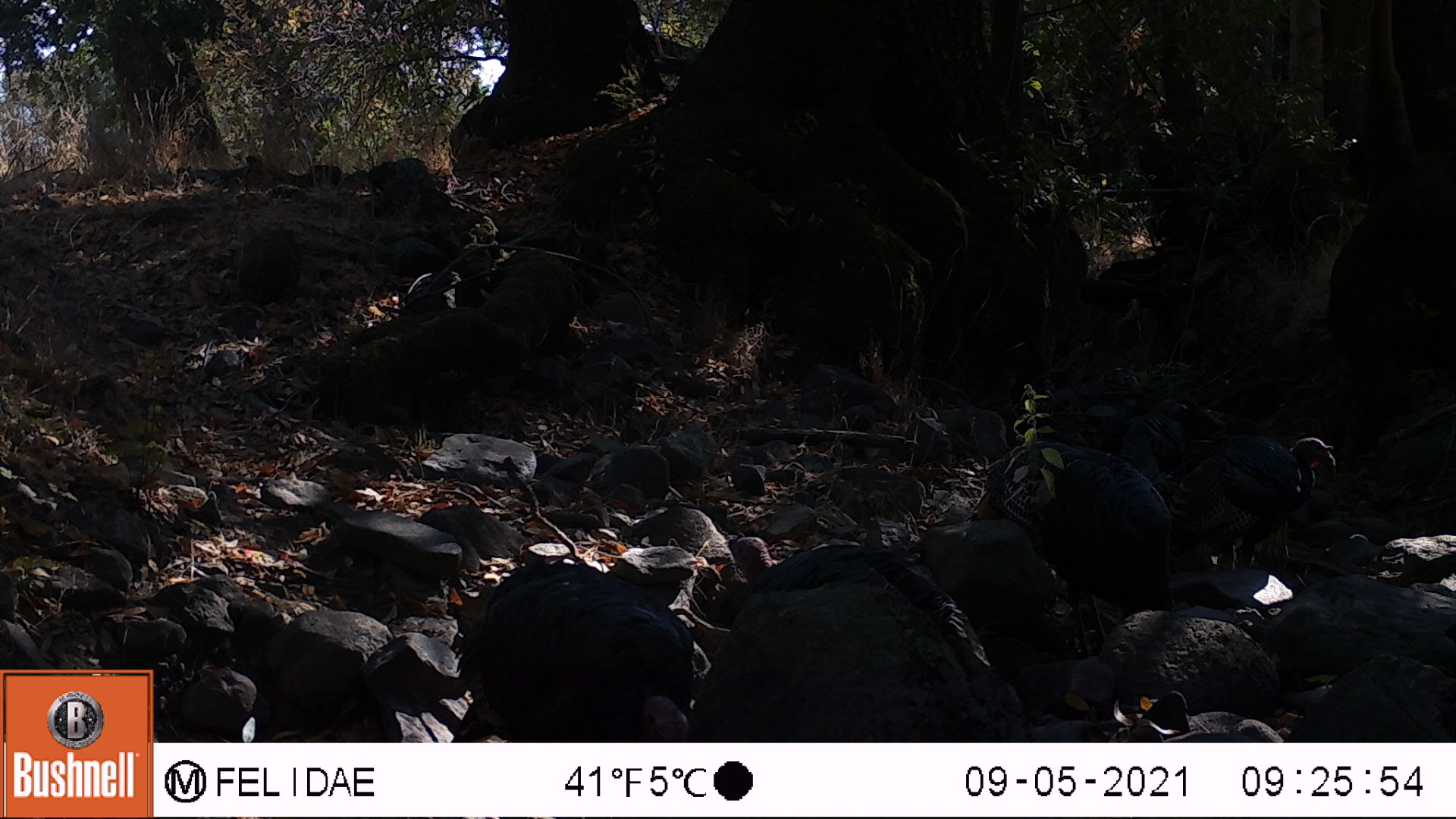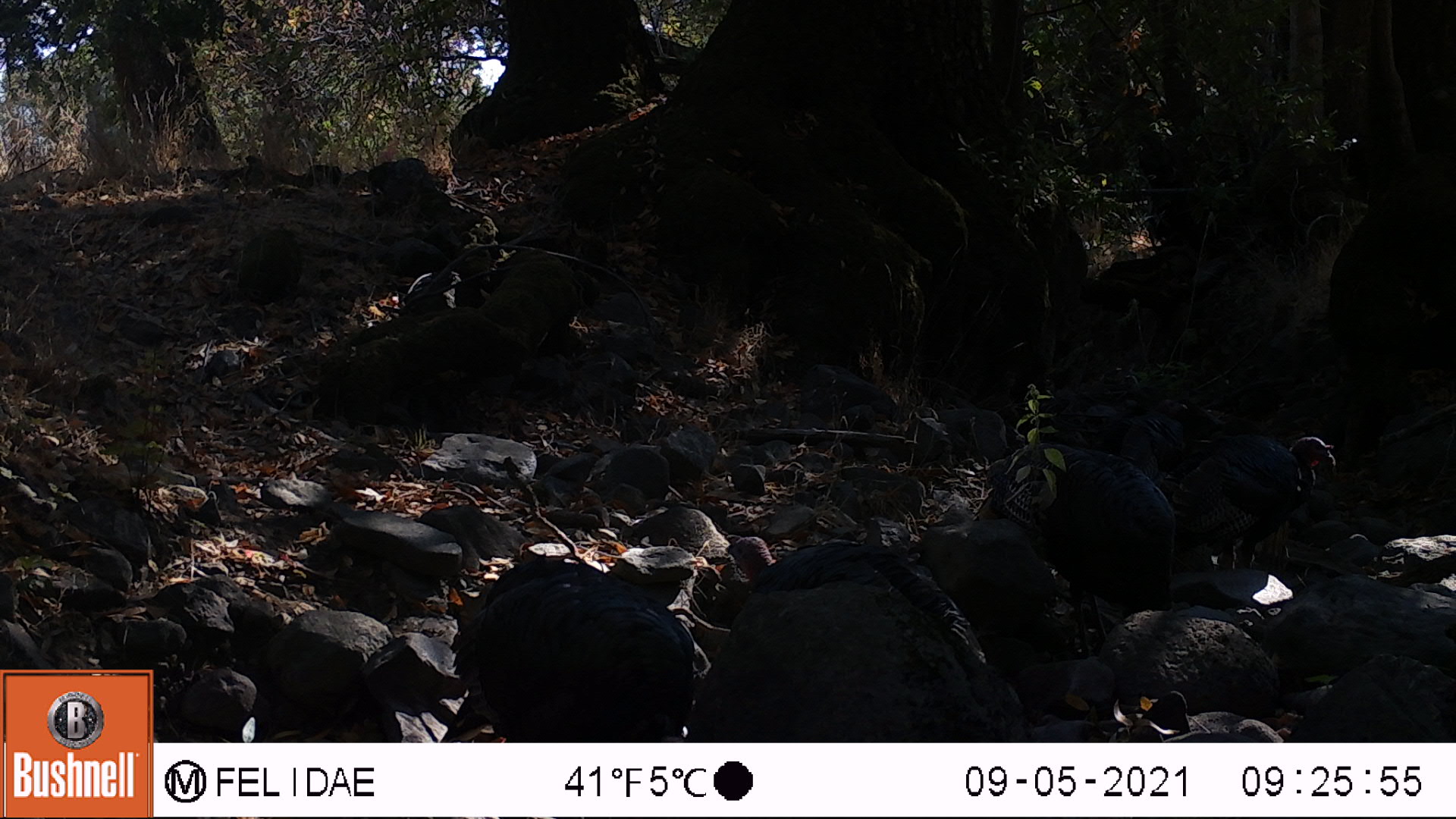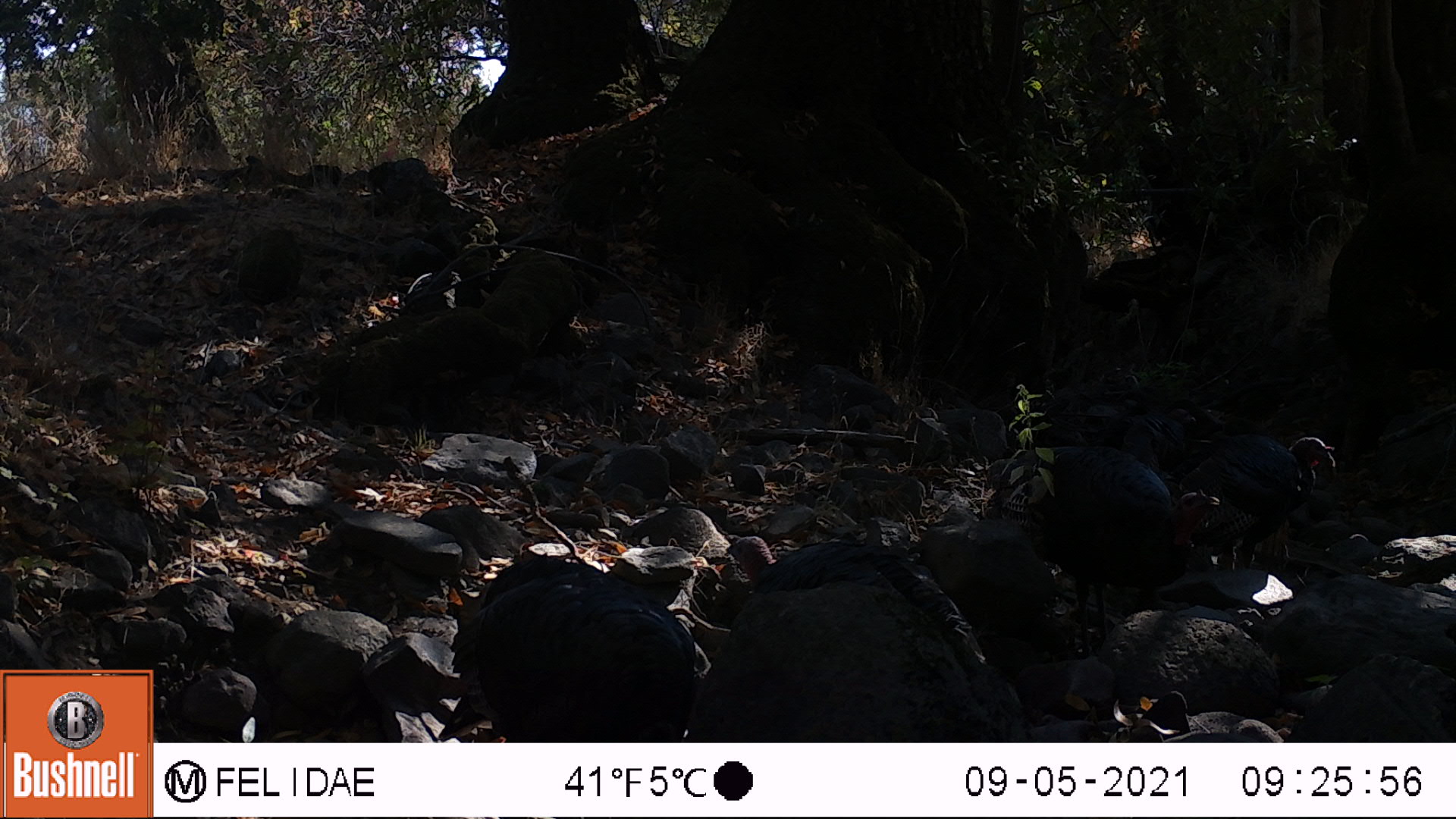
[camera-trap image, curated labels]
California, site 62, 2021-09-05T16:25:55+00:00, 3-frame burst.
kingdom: Animalia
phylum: Chordata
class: Aves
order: Galliformes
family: Phasianidae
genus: Meleagris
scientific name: Meleagris gallopavo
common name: turkey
Turkey (Meleagris gallopavo).